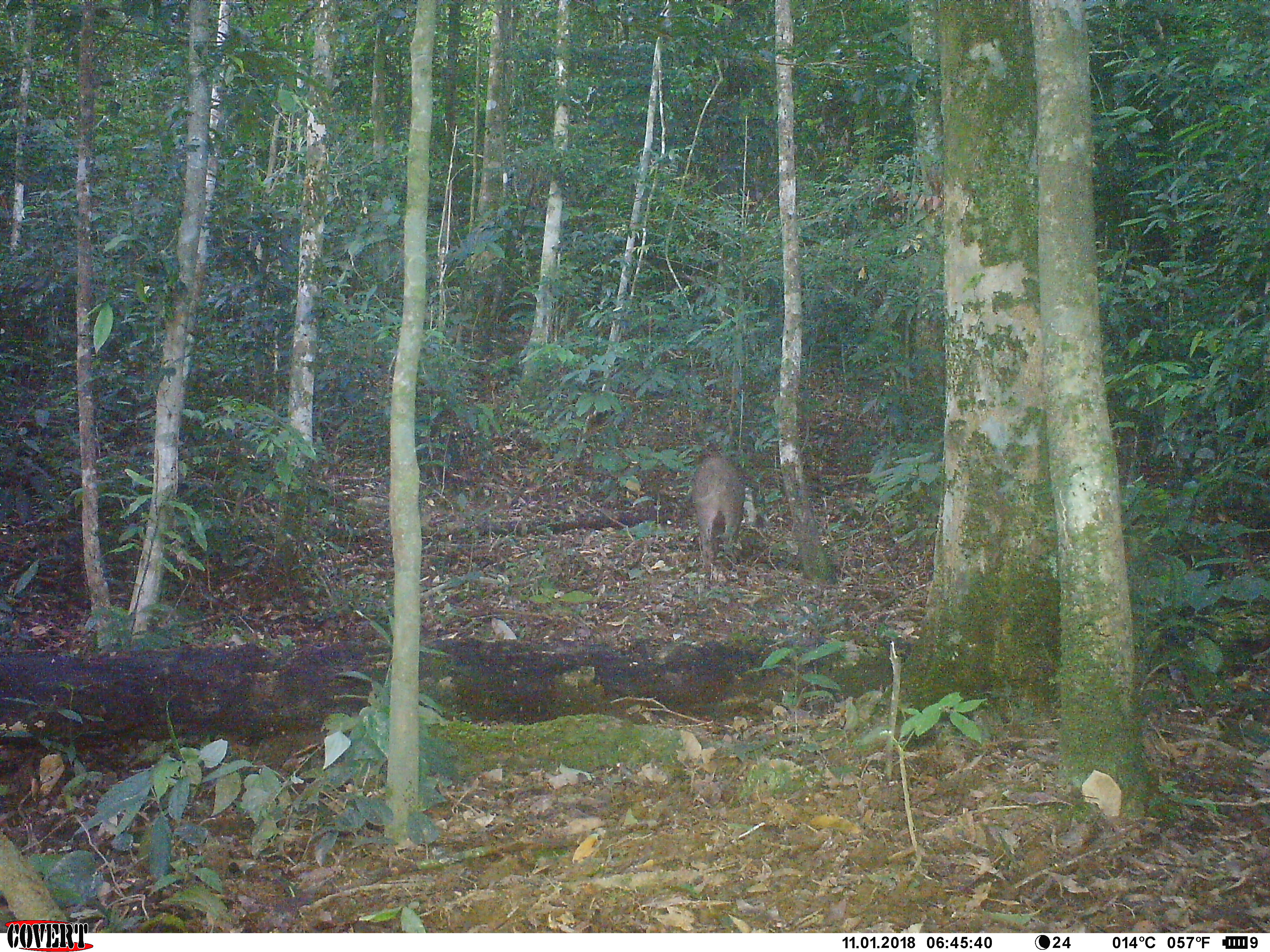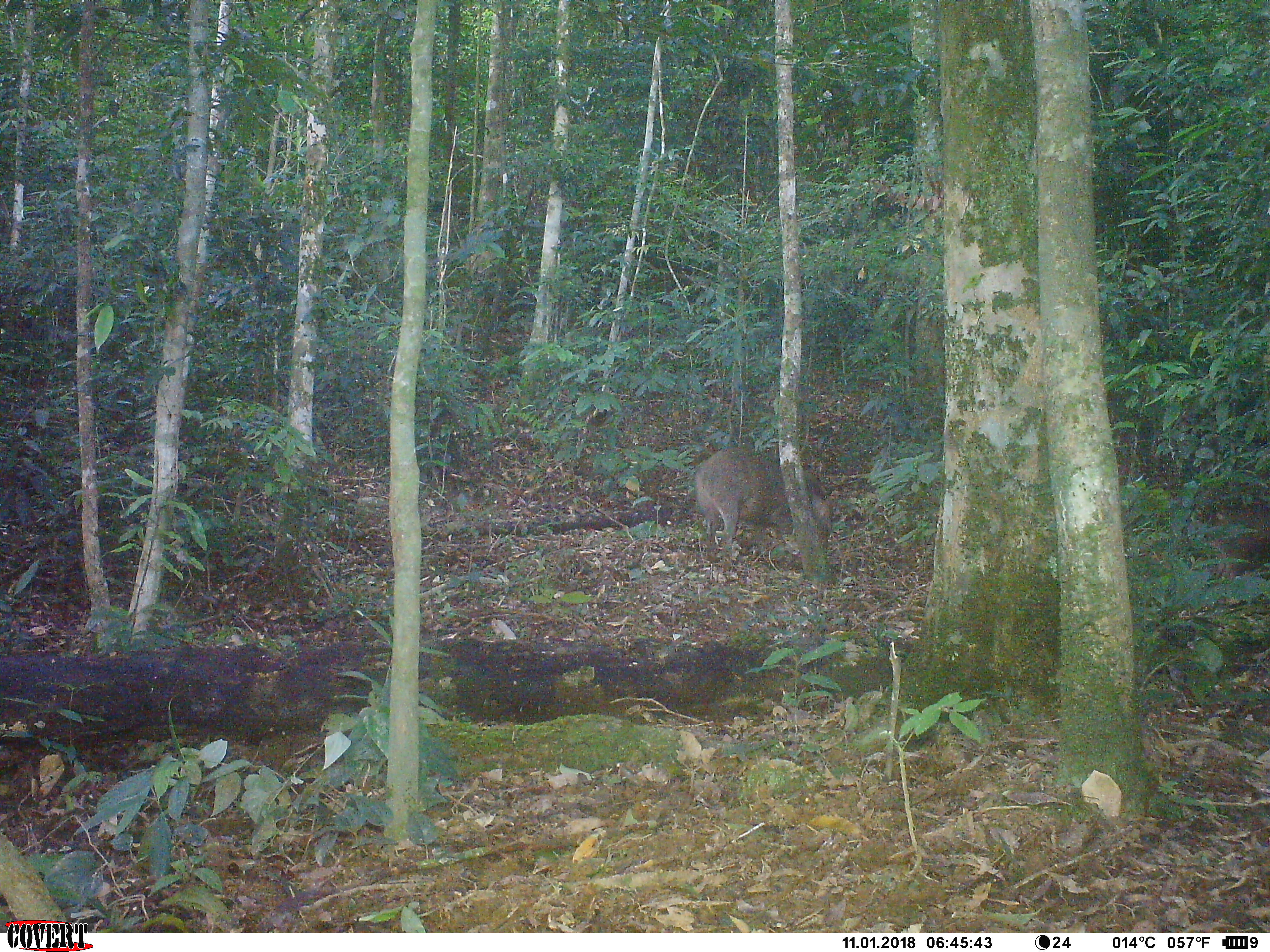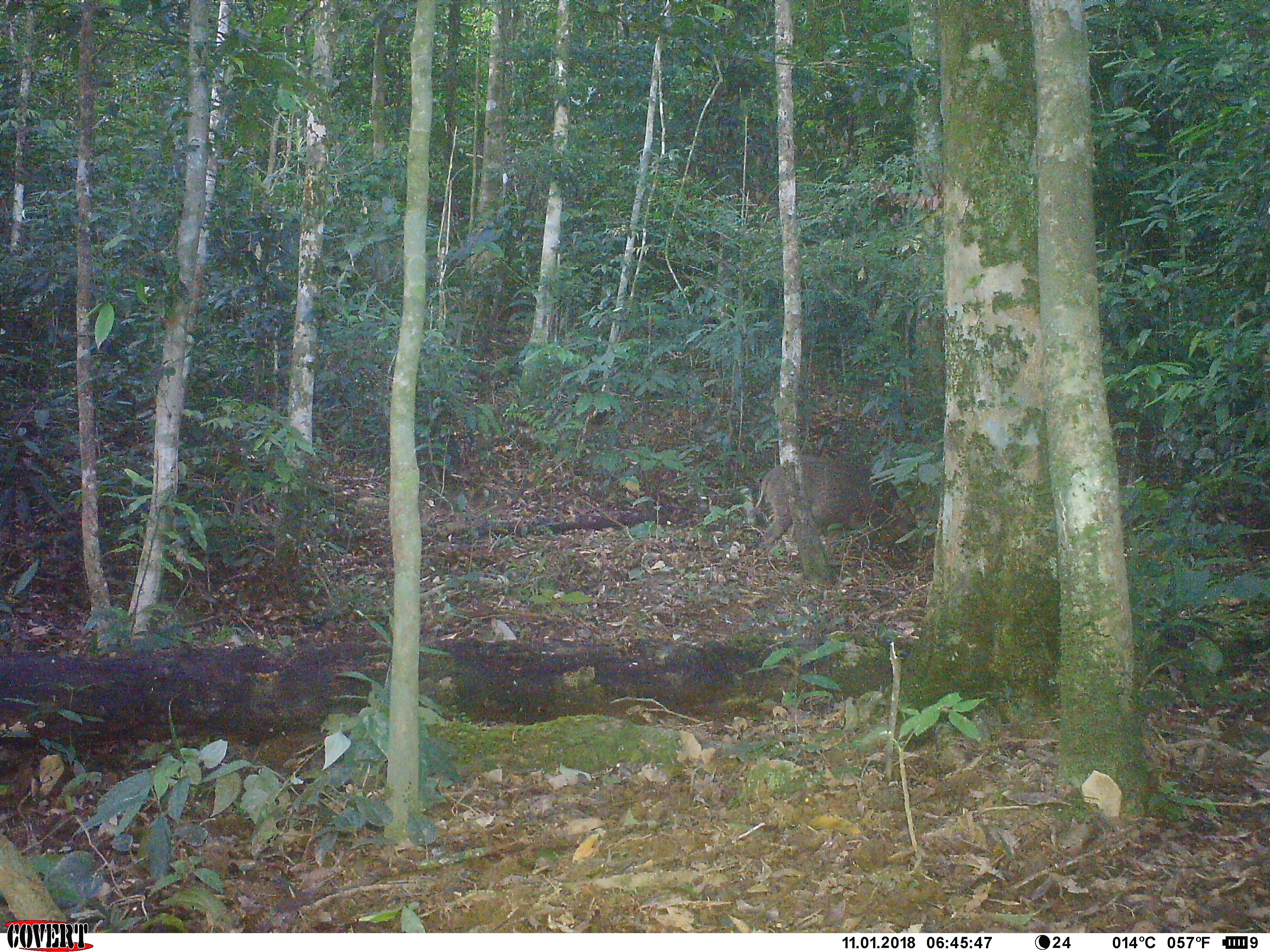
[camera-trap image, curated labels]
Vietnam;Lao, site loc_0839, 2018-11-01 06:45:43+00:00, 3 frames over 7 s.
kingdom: Animalia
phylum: Chordata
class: Mammalia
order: Artiodactyla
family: Suidae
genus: Sus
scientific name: Sus scrofa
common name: eurasian wild pig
Eurasian wild pig (Sus scrofa). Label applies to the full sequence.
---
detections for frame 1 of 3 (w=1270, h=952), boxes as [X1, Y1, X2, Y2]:
eurasian wild pig: [692, 456, 745, 572]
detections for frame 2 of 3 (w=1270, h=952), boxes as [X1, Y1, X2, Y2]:
eurasian wild pig: [694, 447, 834, 573]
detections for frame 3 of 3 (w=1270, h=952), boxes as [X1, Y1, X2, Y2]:
eurasian wild pig: [753, 456, 934, 569]